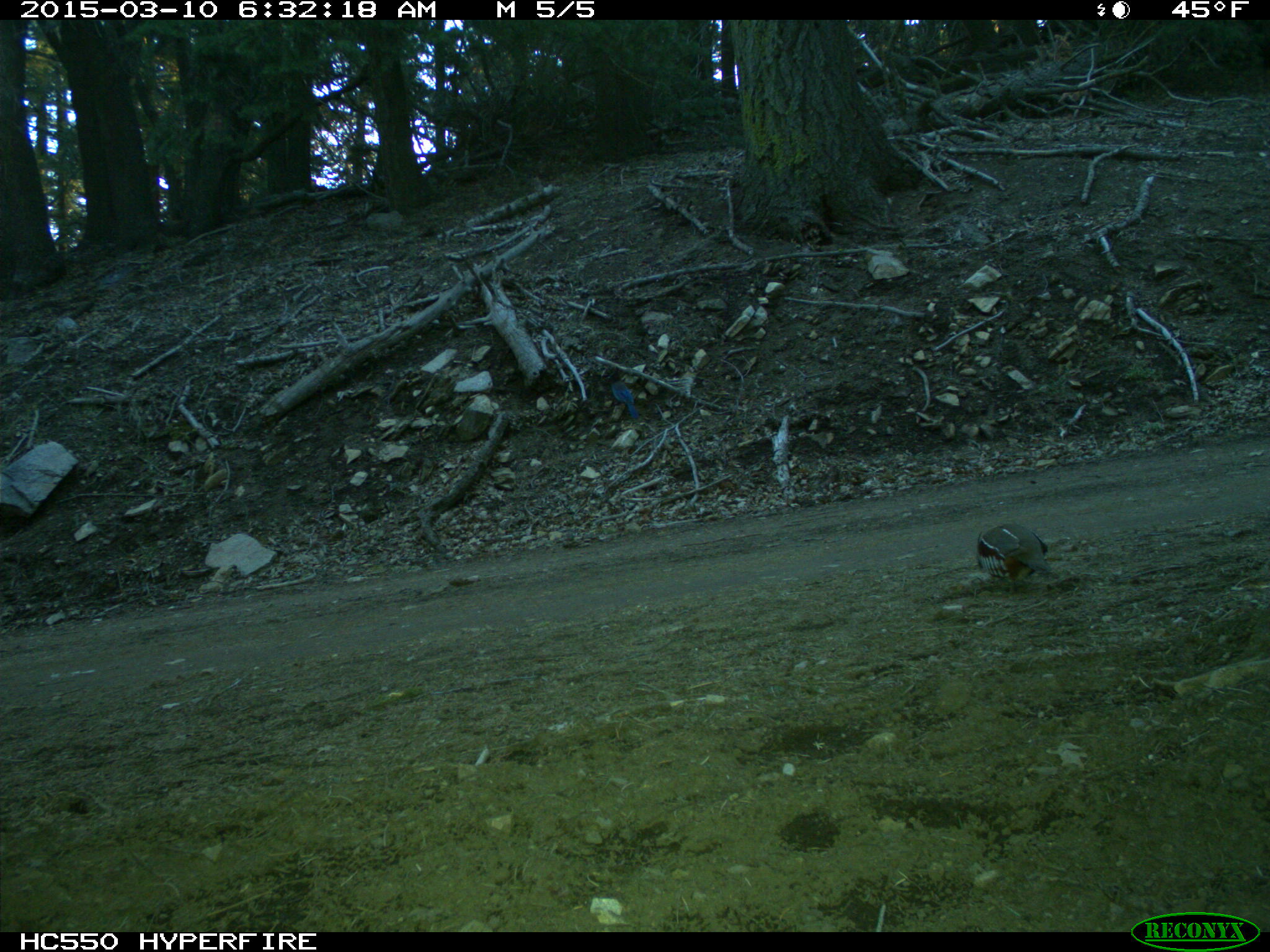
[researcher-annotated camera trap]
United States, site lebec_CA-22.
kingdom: Animalia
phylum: Chordata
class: Aves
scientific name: Aves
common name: birds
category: unidentified bird